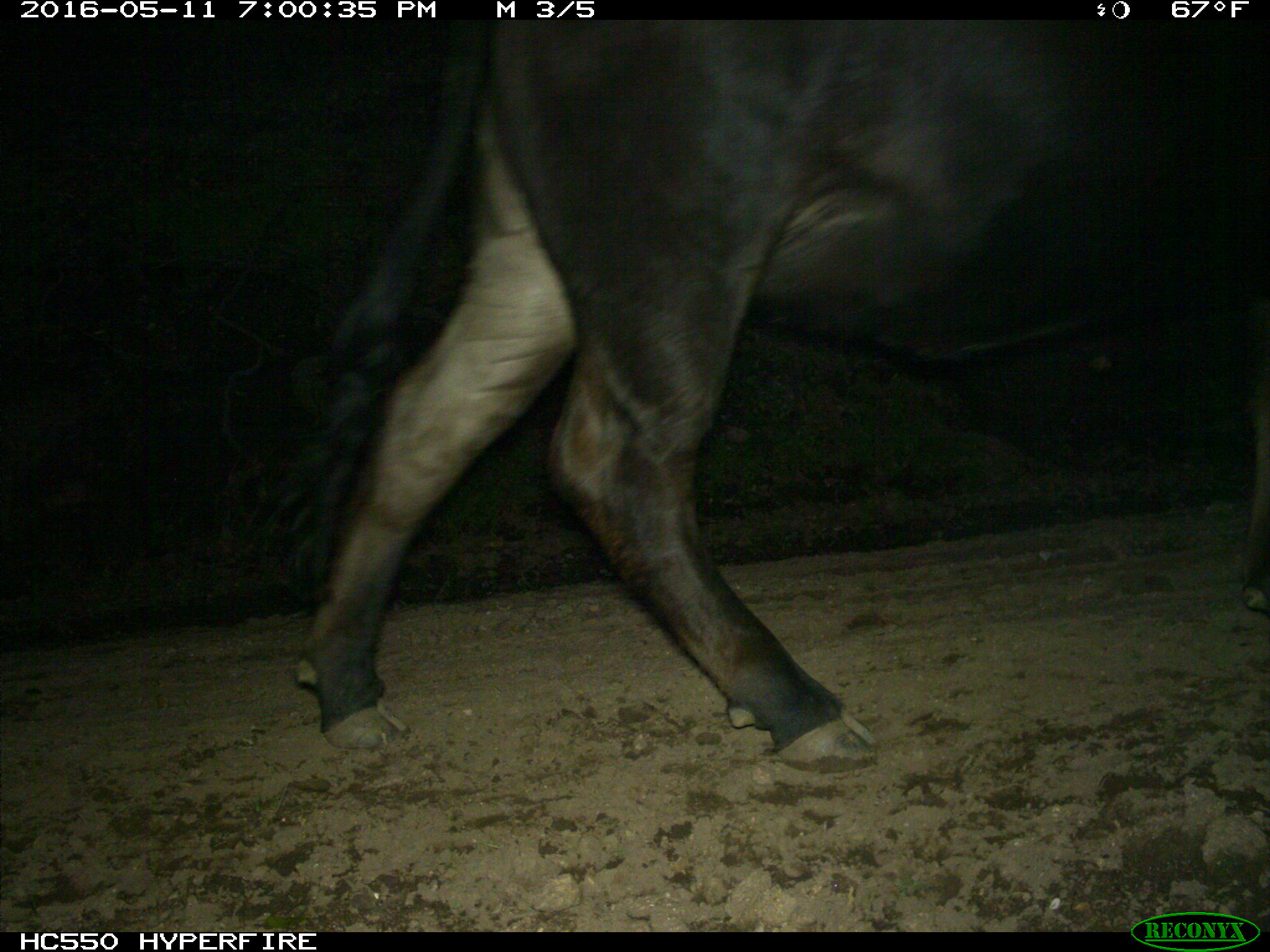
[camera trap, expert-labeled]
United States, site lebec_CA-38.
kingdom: Animalia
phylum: Chordata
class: Mammalia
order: Artiodactyla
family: Bovidae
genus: Bos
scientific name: Bos taurus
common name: domestic cow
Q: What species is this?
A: Bos taurus (domestic cow).